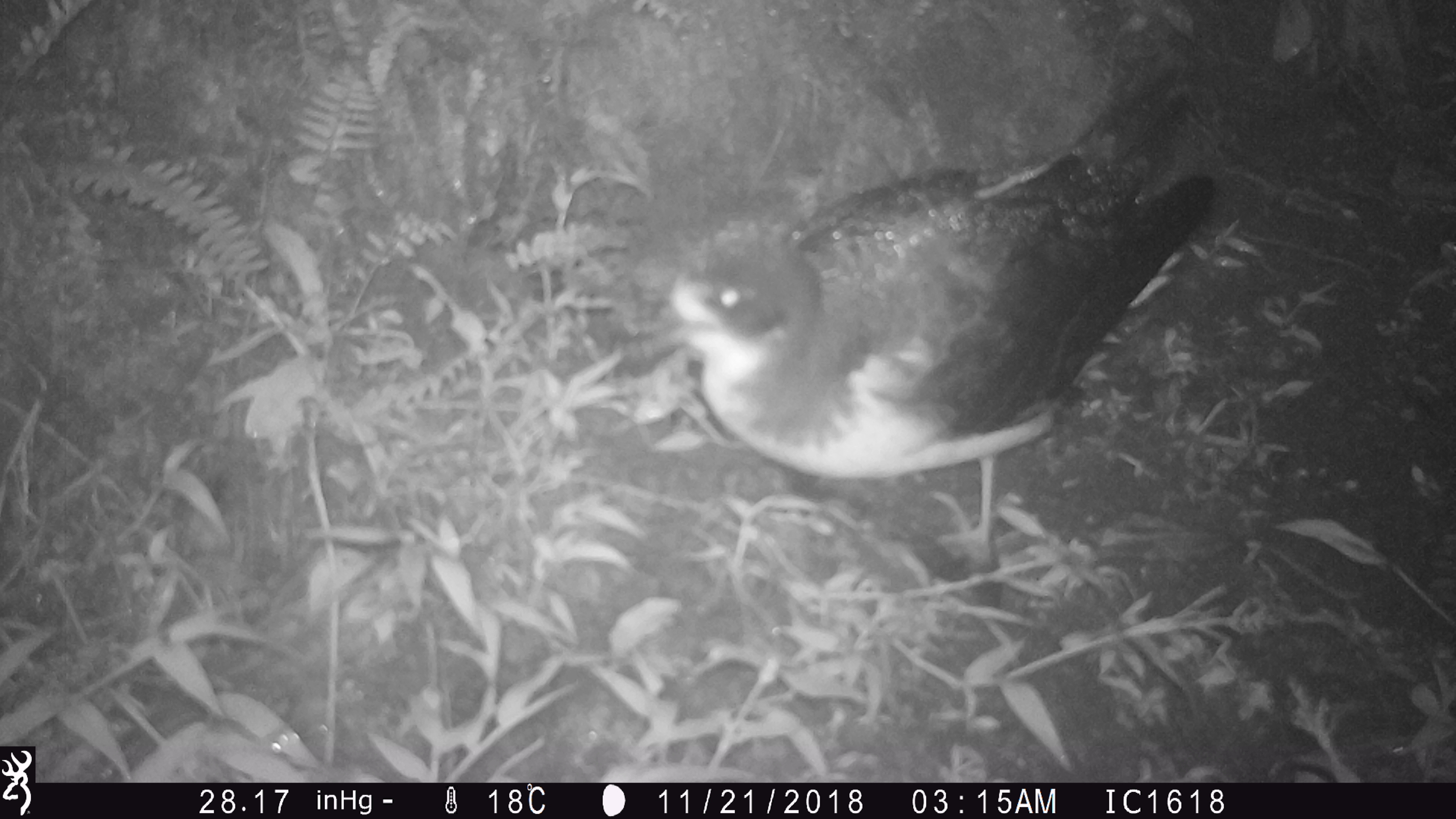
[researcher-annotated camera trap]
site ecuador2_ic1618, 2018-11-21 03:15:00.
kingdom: Animalia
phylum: Chordata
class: Aves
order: Procellariiformes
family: Procellariidae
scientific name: Procellariidae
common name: petrel chick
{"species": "petrel chick (Procellariidae)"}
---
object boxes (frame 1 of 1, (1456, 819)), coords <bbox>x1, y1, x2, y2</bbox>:
petrel chick: <bbox>610, 61, 1244, 648</bbox>